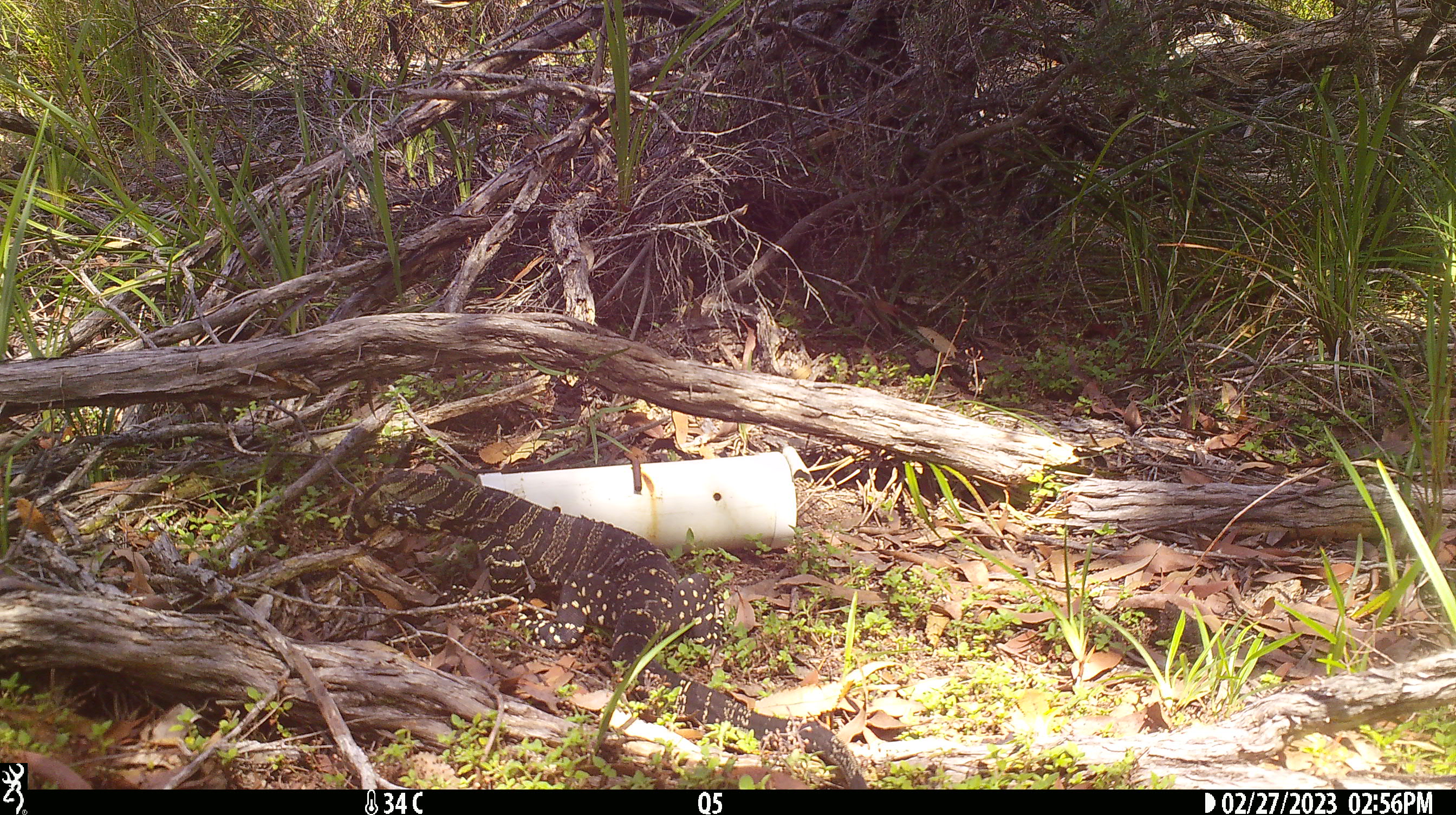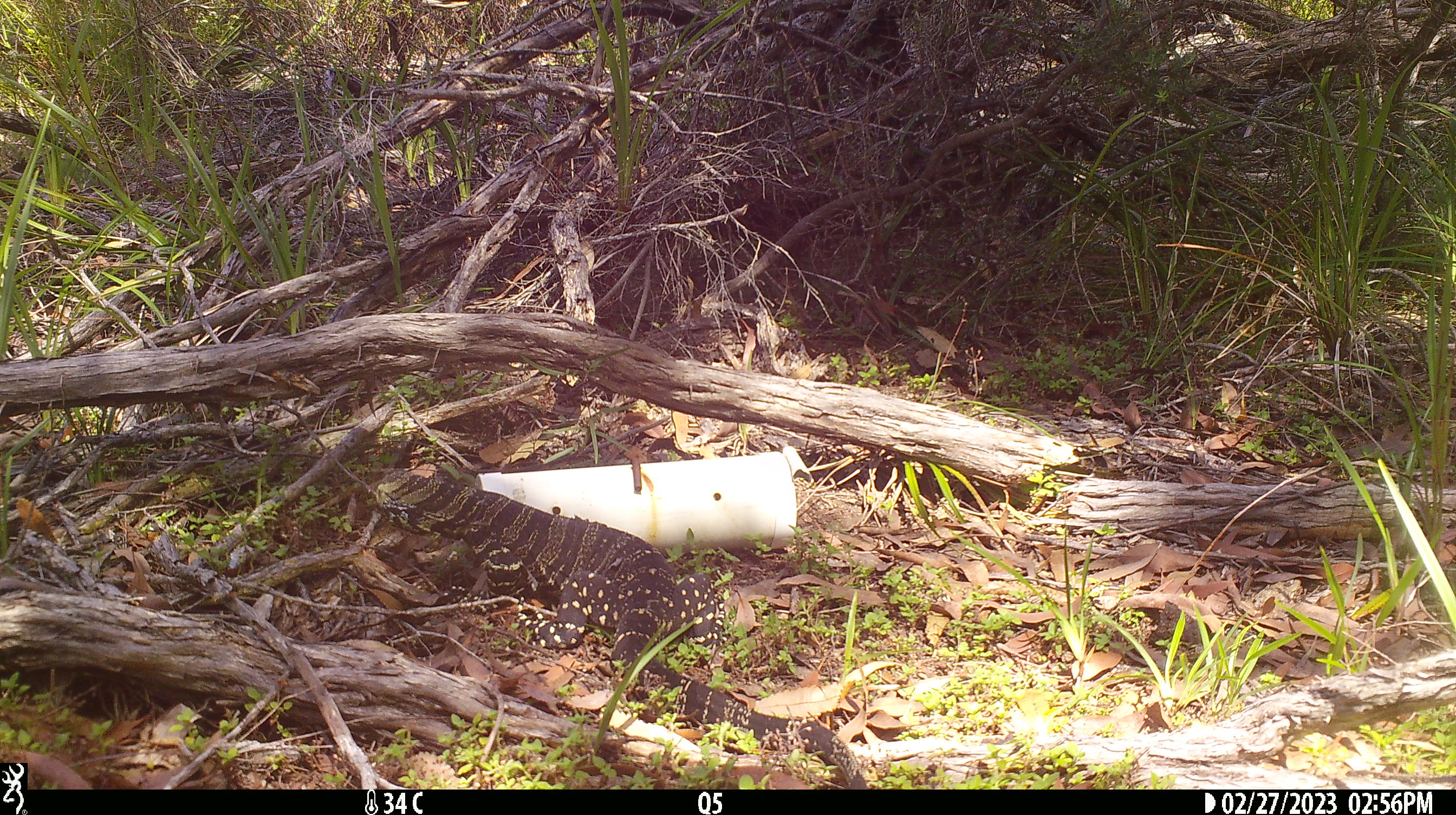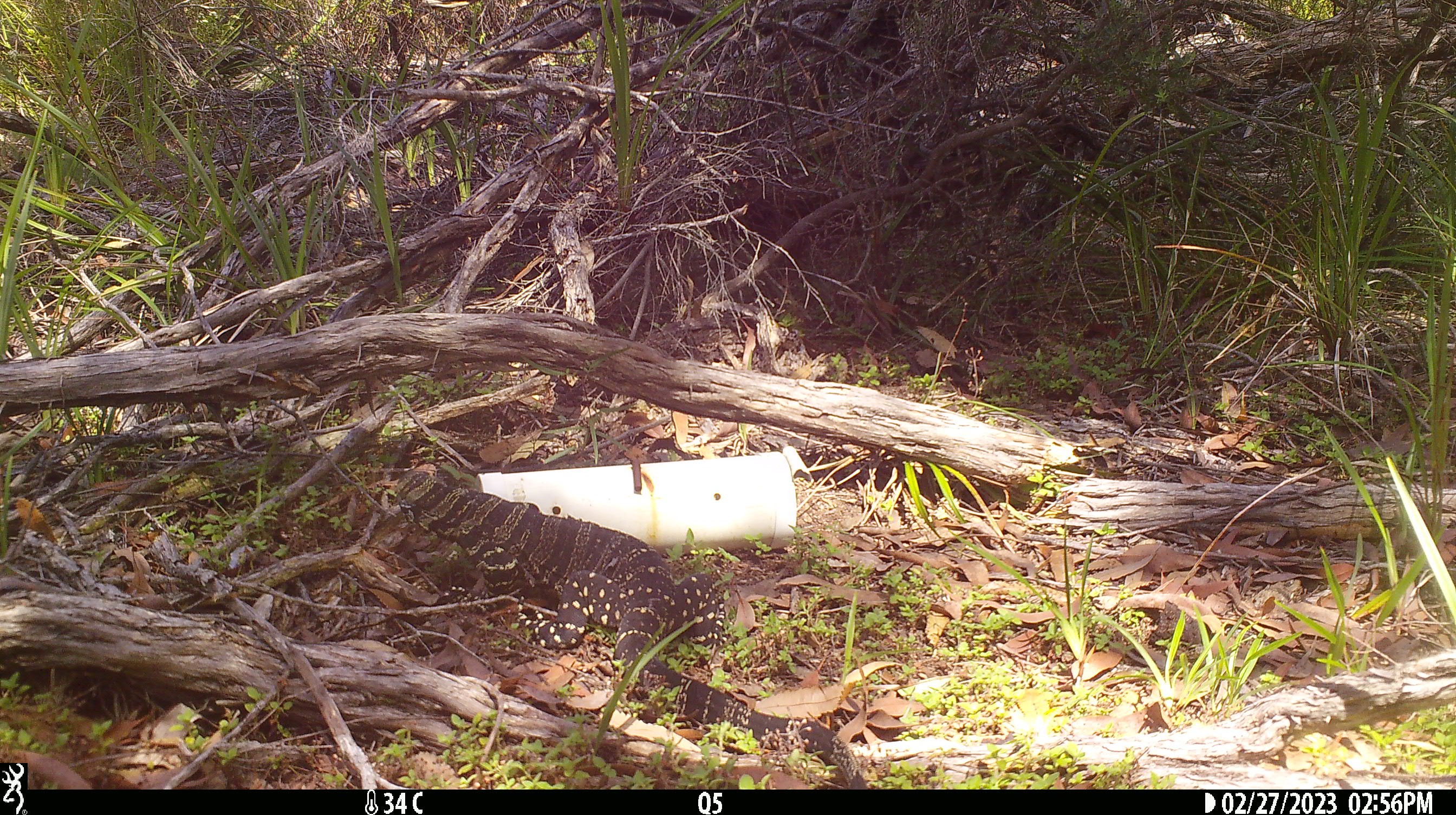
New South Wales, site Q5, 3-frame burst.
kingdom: Animalia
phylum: Chordata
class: Reptilia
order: Squamata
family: Varanidae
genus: Varanus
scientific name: Varanus varius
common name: lace monitor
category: goanna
Goanna (lace monitor) (Varanus varius).